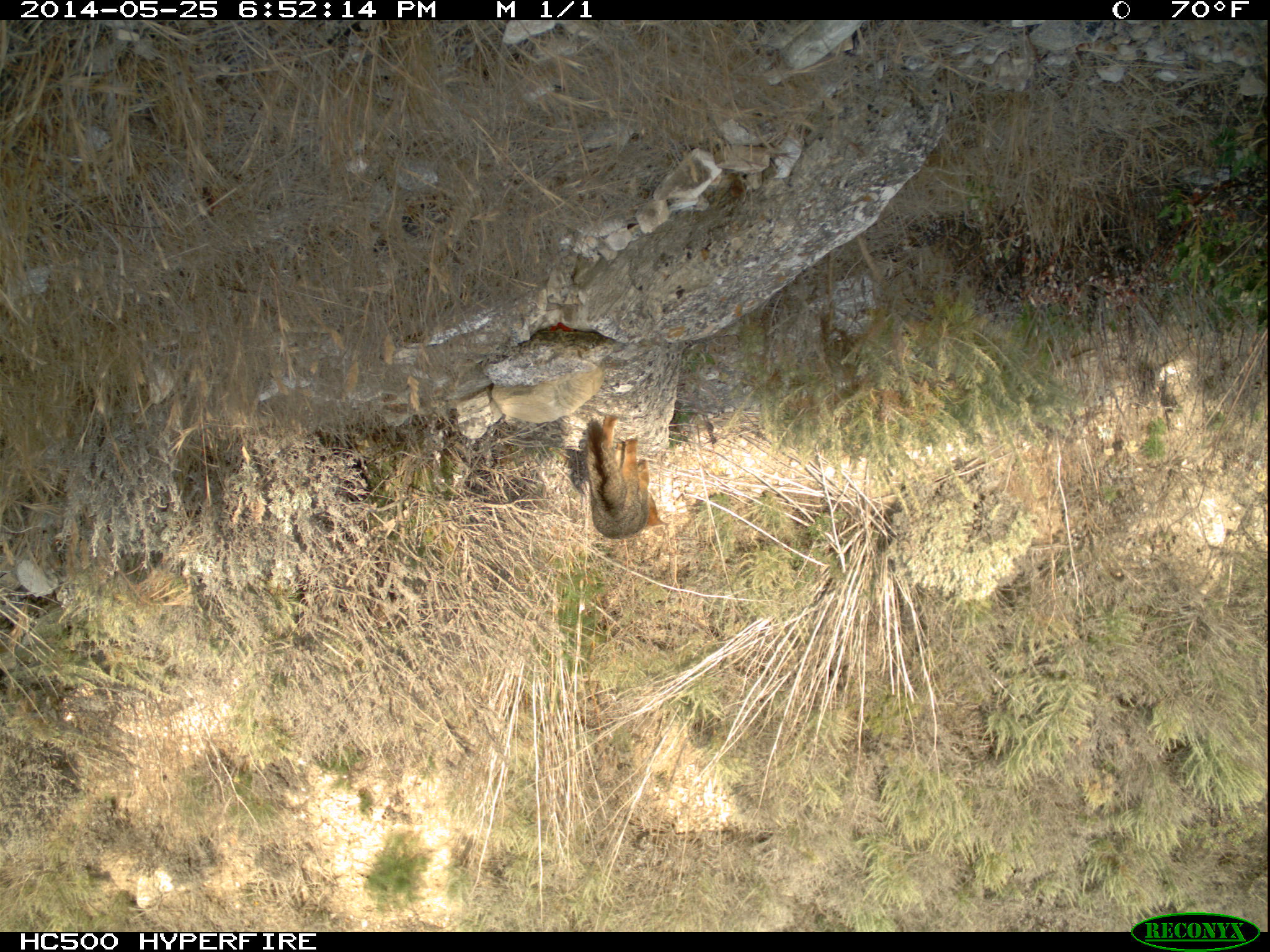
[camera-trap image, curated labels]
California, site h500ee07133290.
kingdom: Animalia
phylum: Chordata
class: Mammalia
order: Carnivora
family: Canidae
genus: Urocyon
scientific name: Urocyon littoralis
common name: island fox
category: fox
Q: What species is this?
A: Fox (island fox) (Urocyon littoralis).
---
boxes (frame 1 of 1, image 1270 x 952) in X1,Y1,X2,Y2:
fox: 584,414,665,540